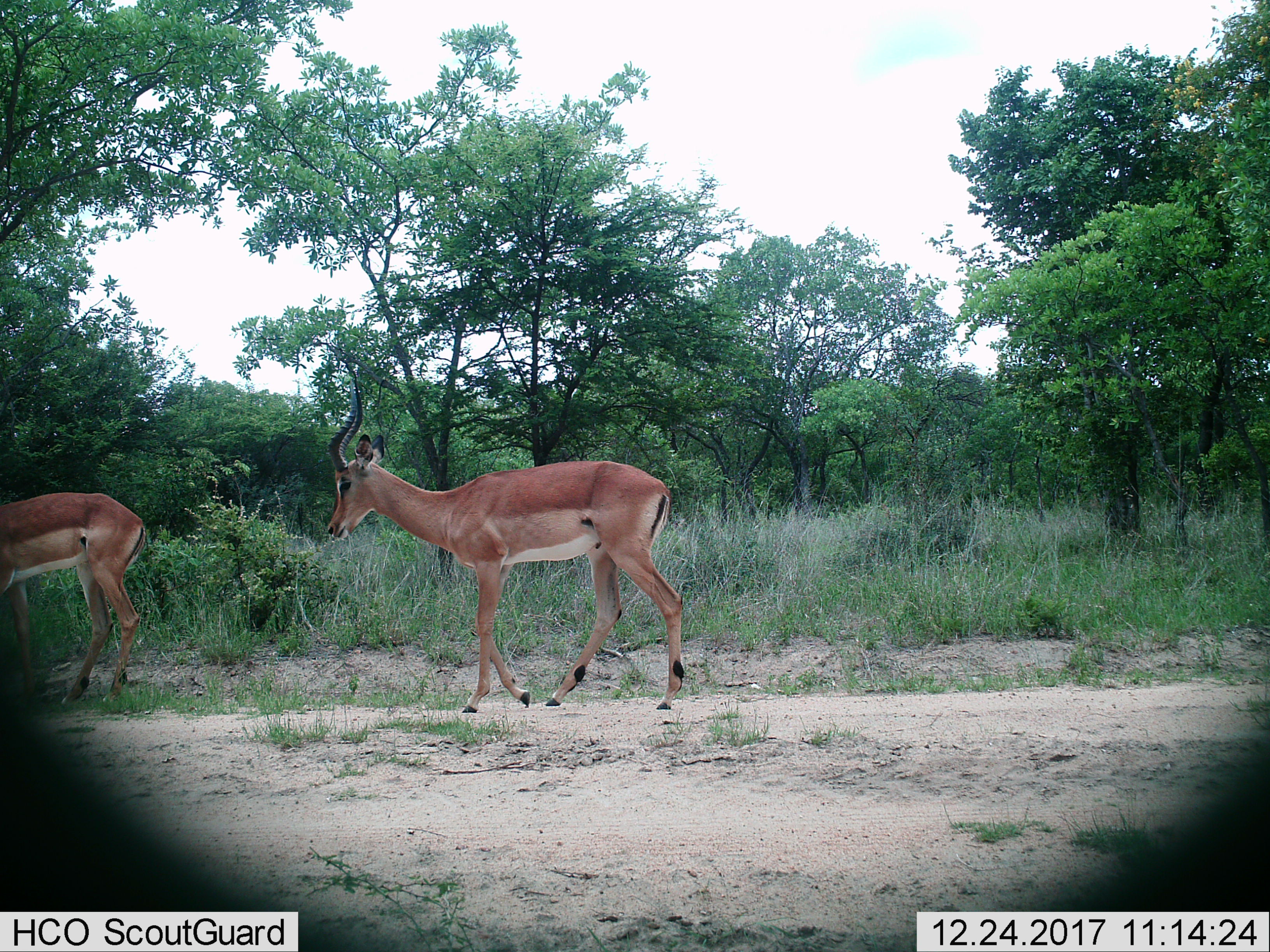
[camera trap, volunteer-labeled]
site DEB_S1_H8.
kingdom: Animalia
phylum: Chordata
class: Mammalia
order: Artiodactyla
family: Bovidae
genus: Aepyceros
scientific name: Aepyceros melampus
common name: impala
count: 2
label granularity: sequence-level